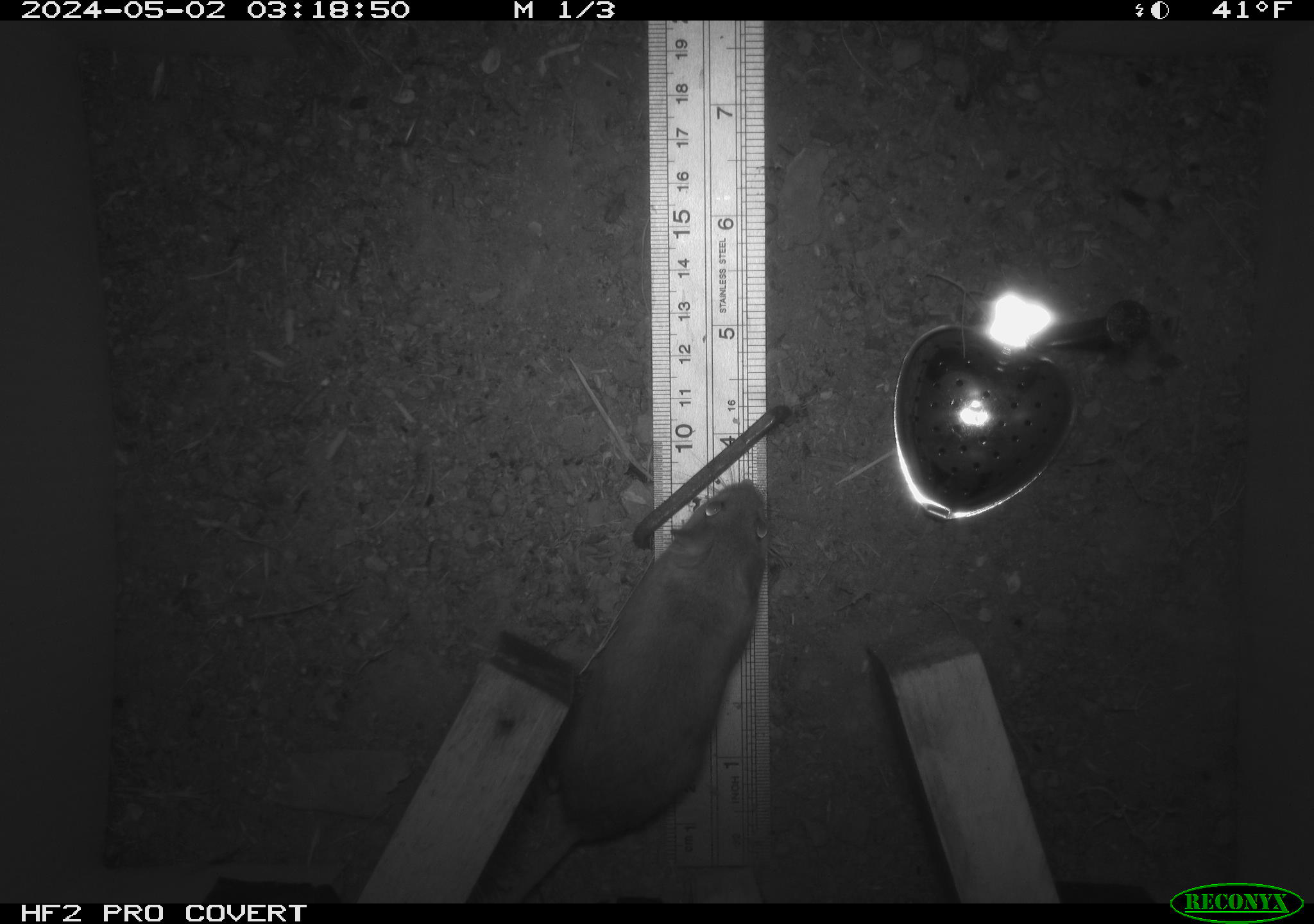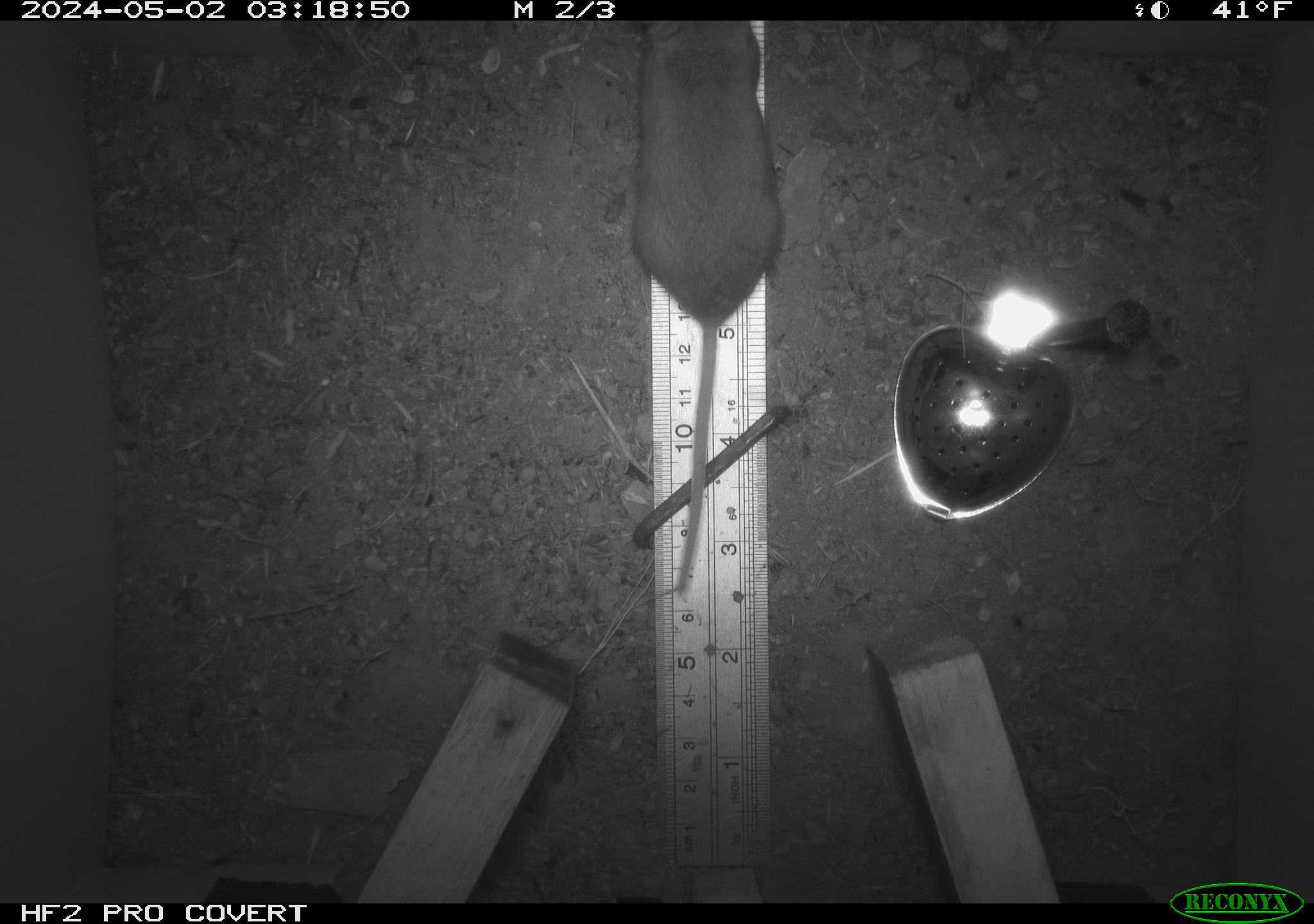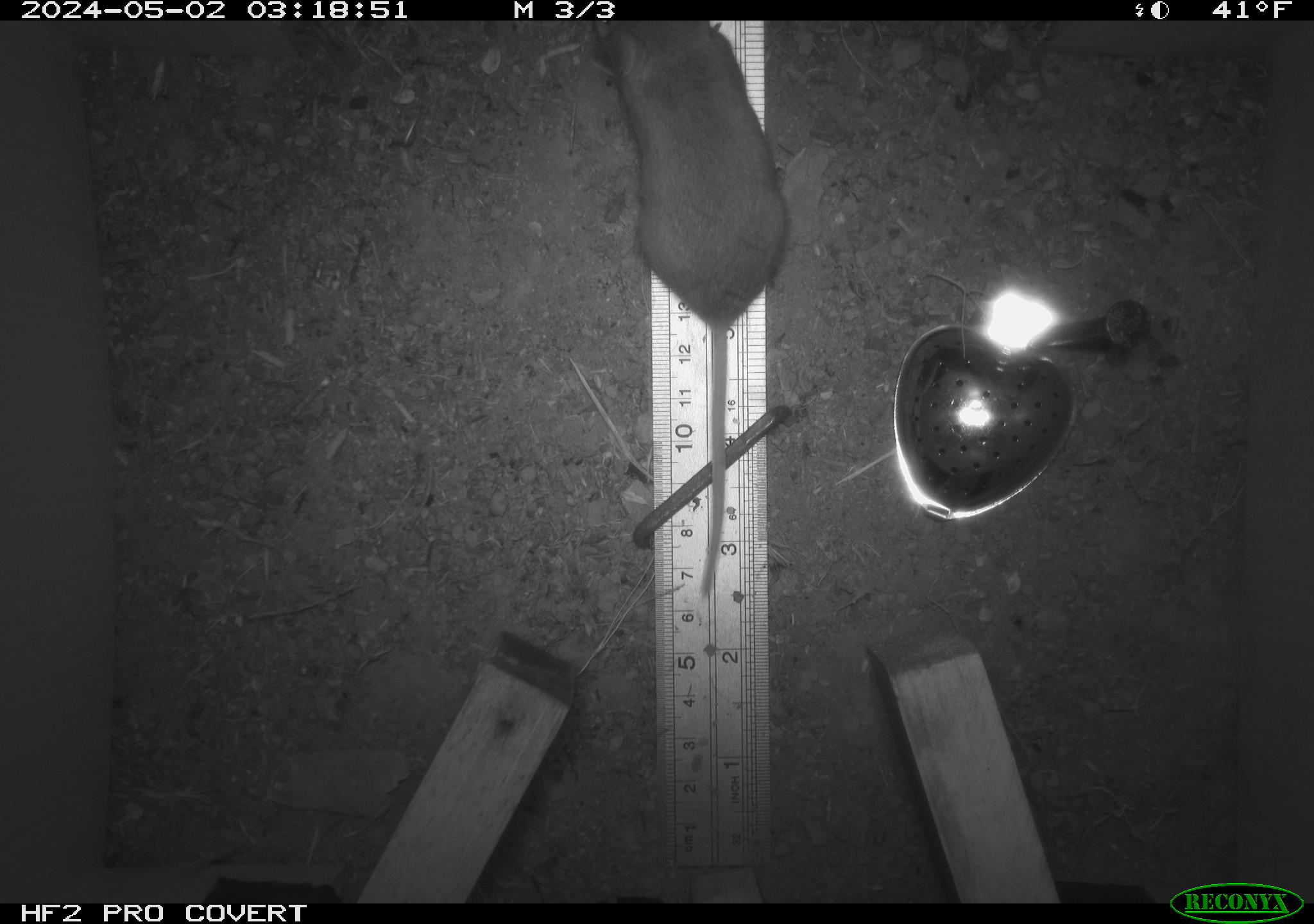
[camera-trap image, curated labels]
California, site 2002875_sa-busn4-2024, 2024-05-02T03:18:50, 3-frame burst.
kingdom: Animalia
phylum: Chordata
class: Mammalia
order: Rodentia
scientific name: Rodentia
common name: rodent